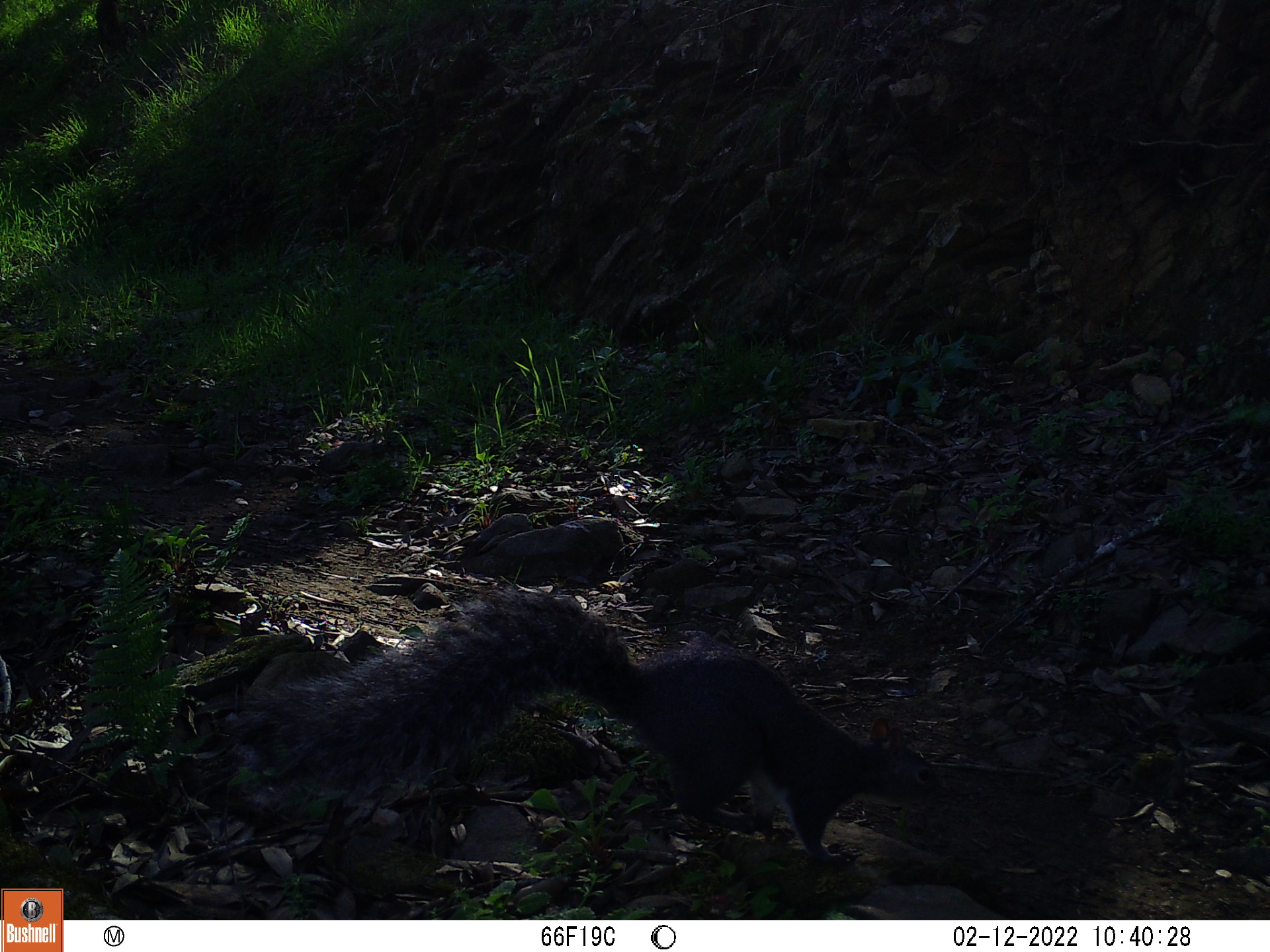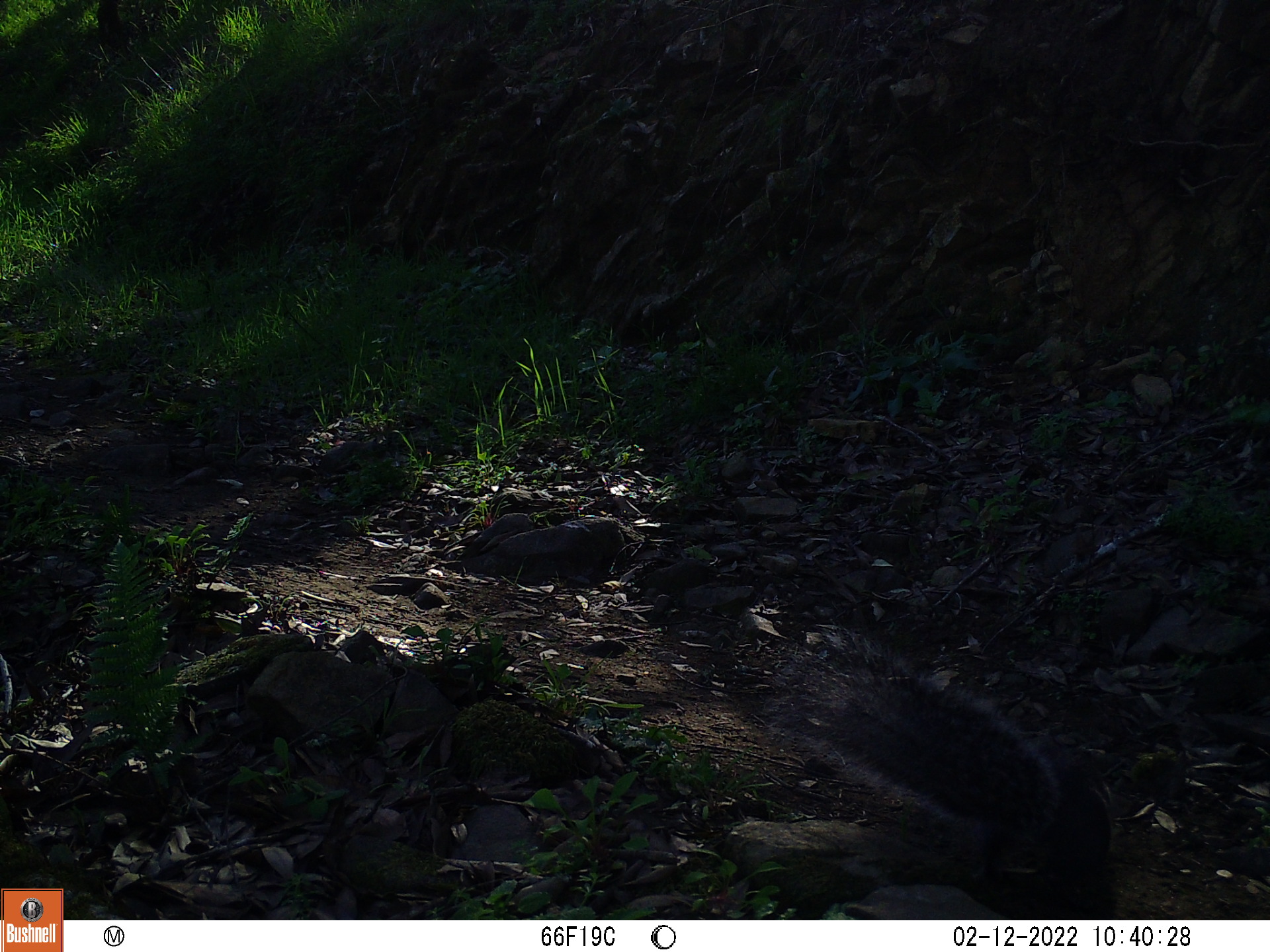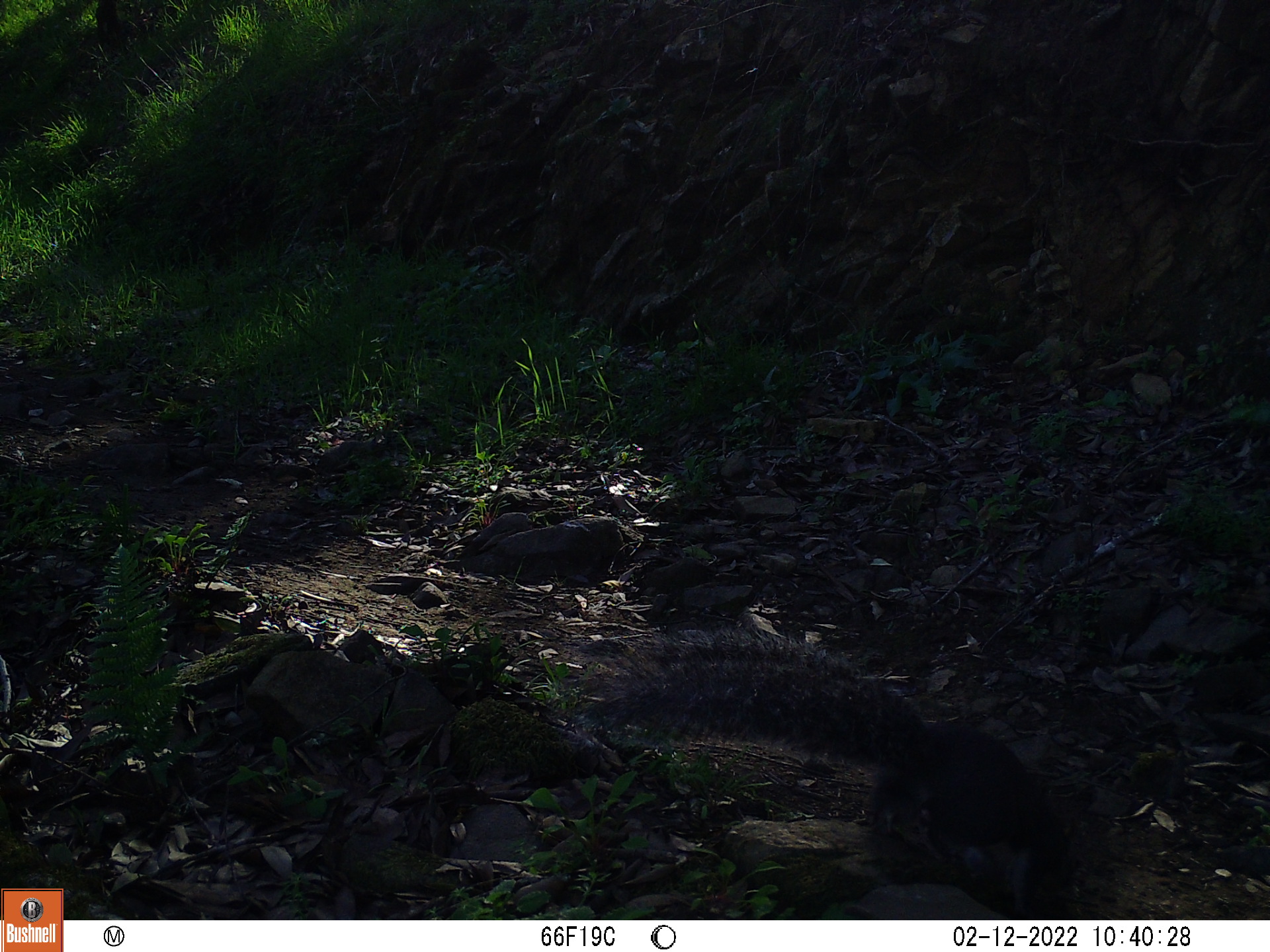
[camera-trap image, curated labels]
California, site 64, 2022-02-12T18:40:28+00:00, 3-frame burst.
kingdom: Animalia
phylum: Chordata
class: Mammalia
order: Rodentia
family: Sciuridae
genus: Sciurus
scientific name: Sciurus griseus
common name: western gray squirrel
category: western grey squirrel